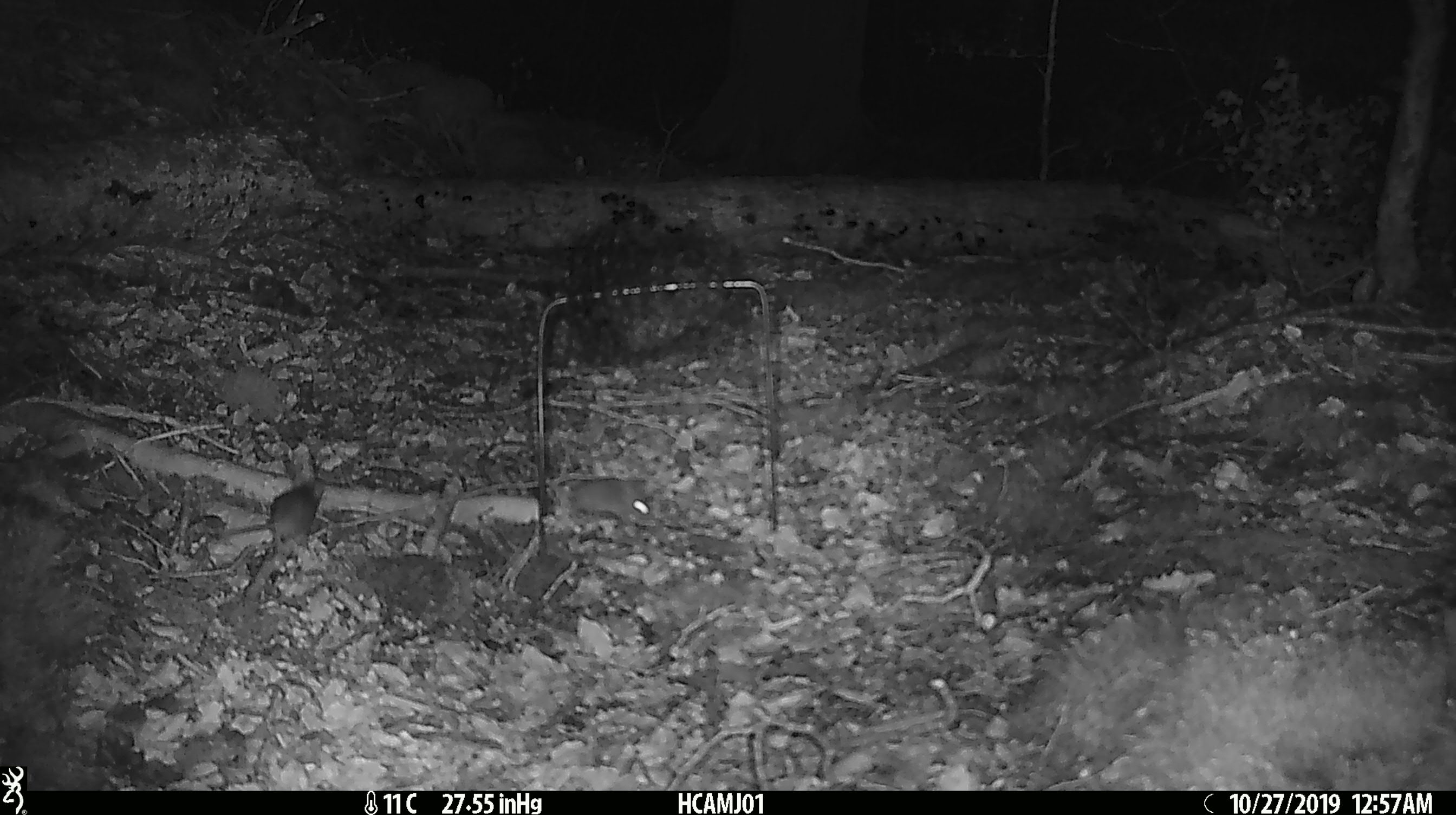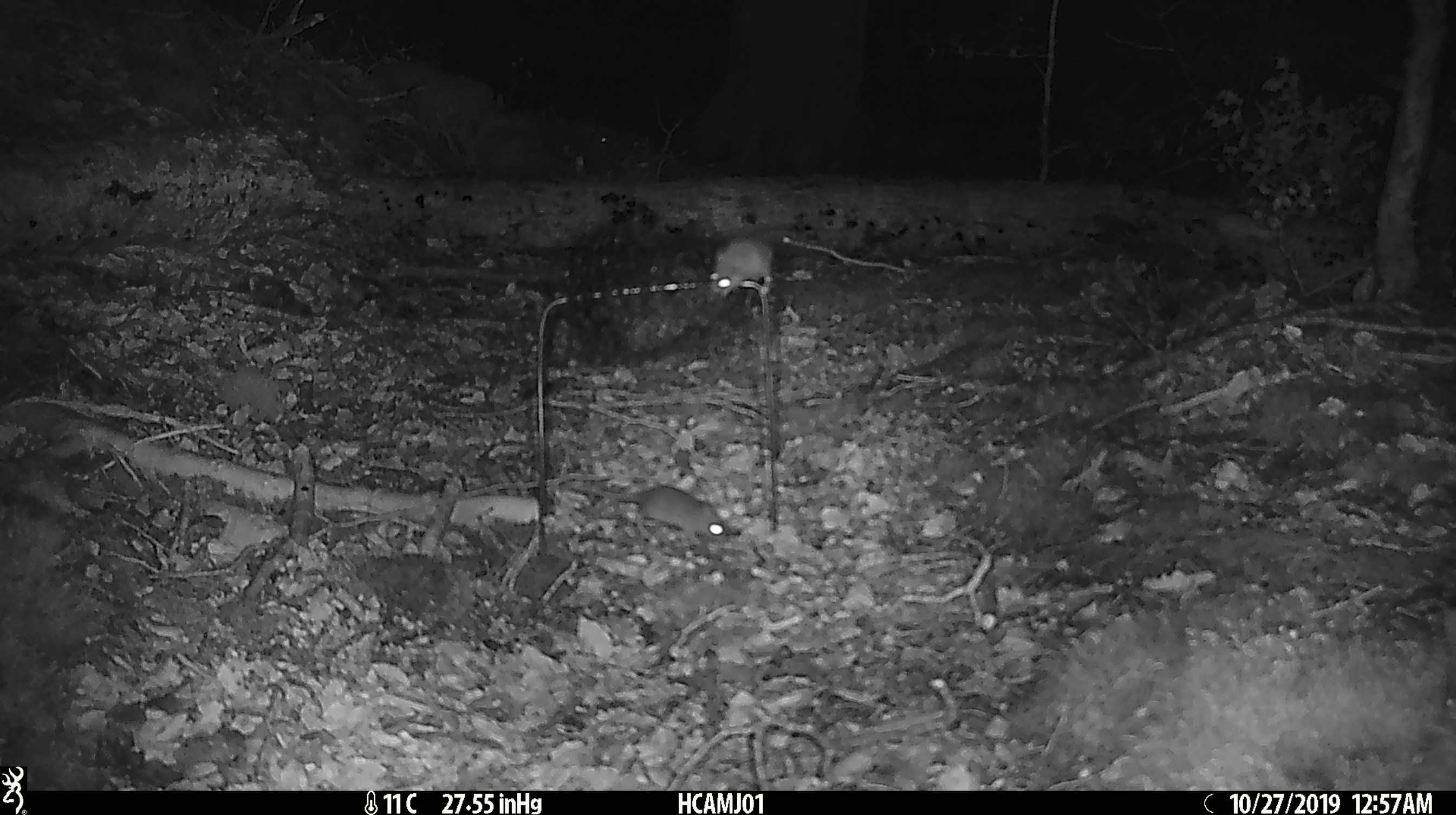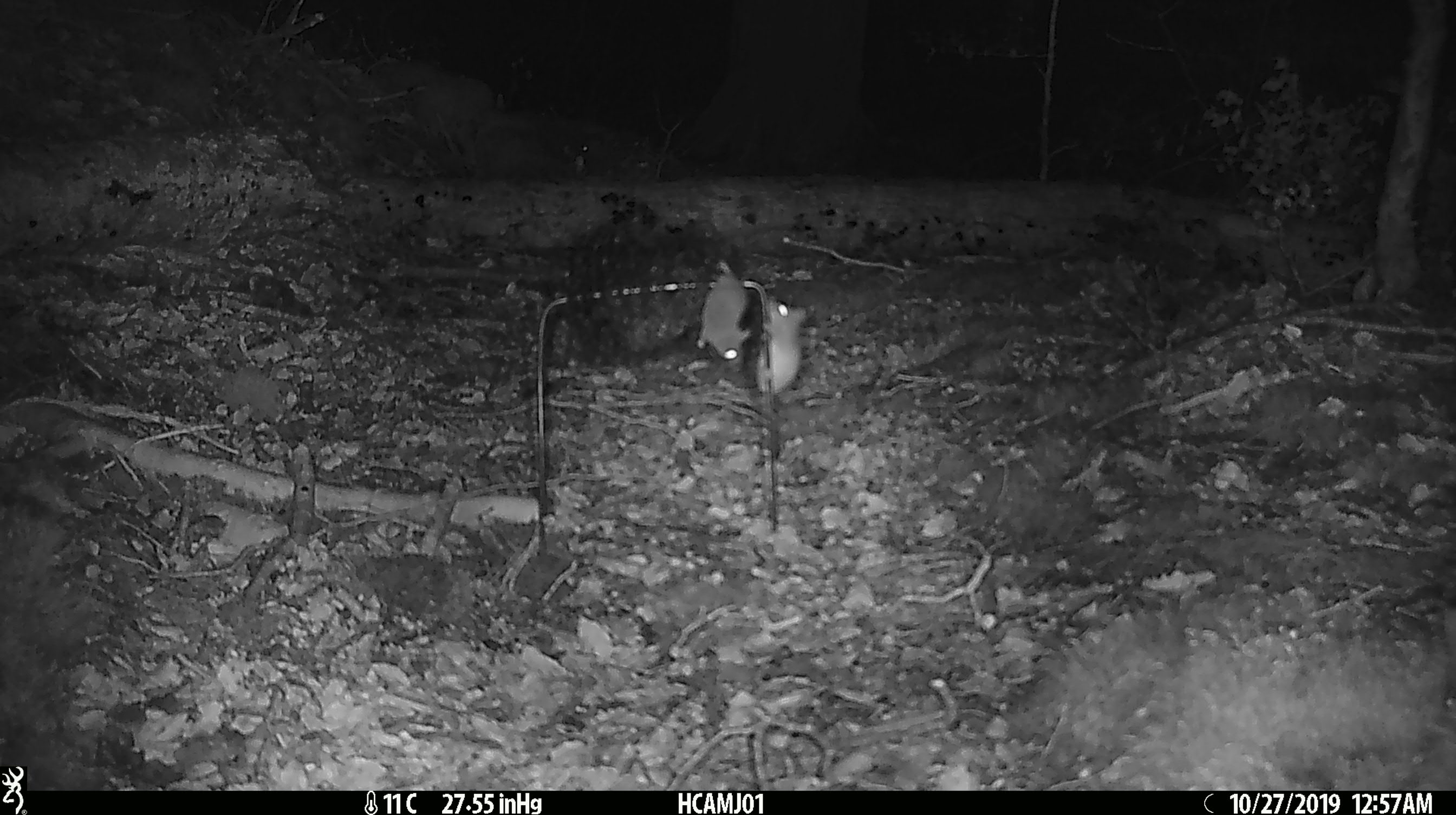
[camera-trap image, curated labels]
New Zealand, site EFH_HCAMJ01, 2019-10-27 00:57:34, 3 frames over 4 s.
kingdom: Animalia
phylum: Chordata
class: Mammalia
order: Rodentia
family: Muridae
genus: Mus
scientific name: Mus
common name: mouse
Mouse (Mus).